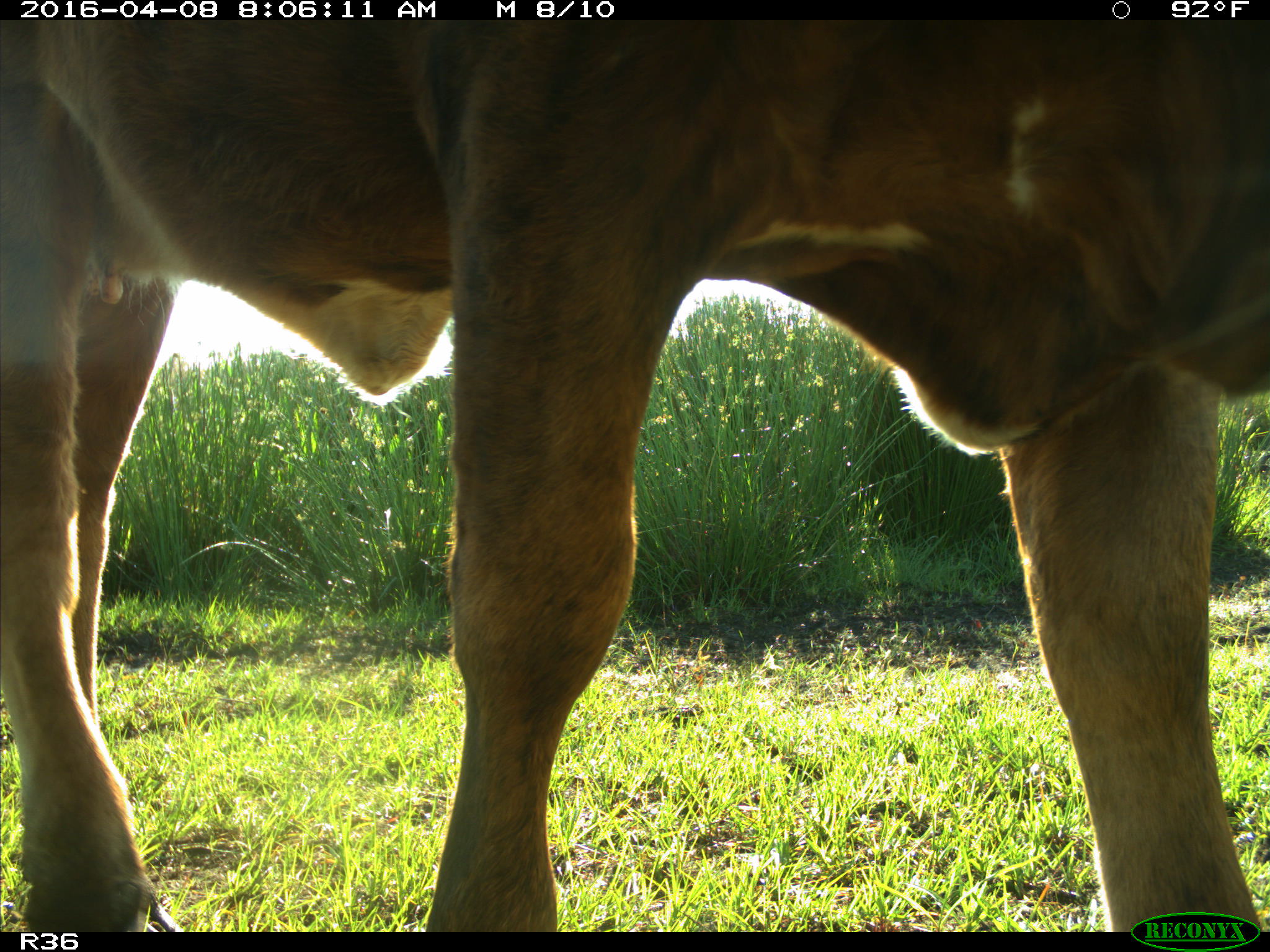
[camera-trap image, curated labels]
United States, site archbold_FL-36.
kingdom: Animalia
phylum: Chordata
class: Mammalia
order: Artiodactyla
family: Bovidae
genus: Bos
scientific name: Bos taurus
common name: domestic cow